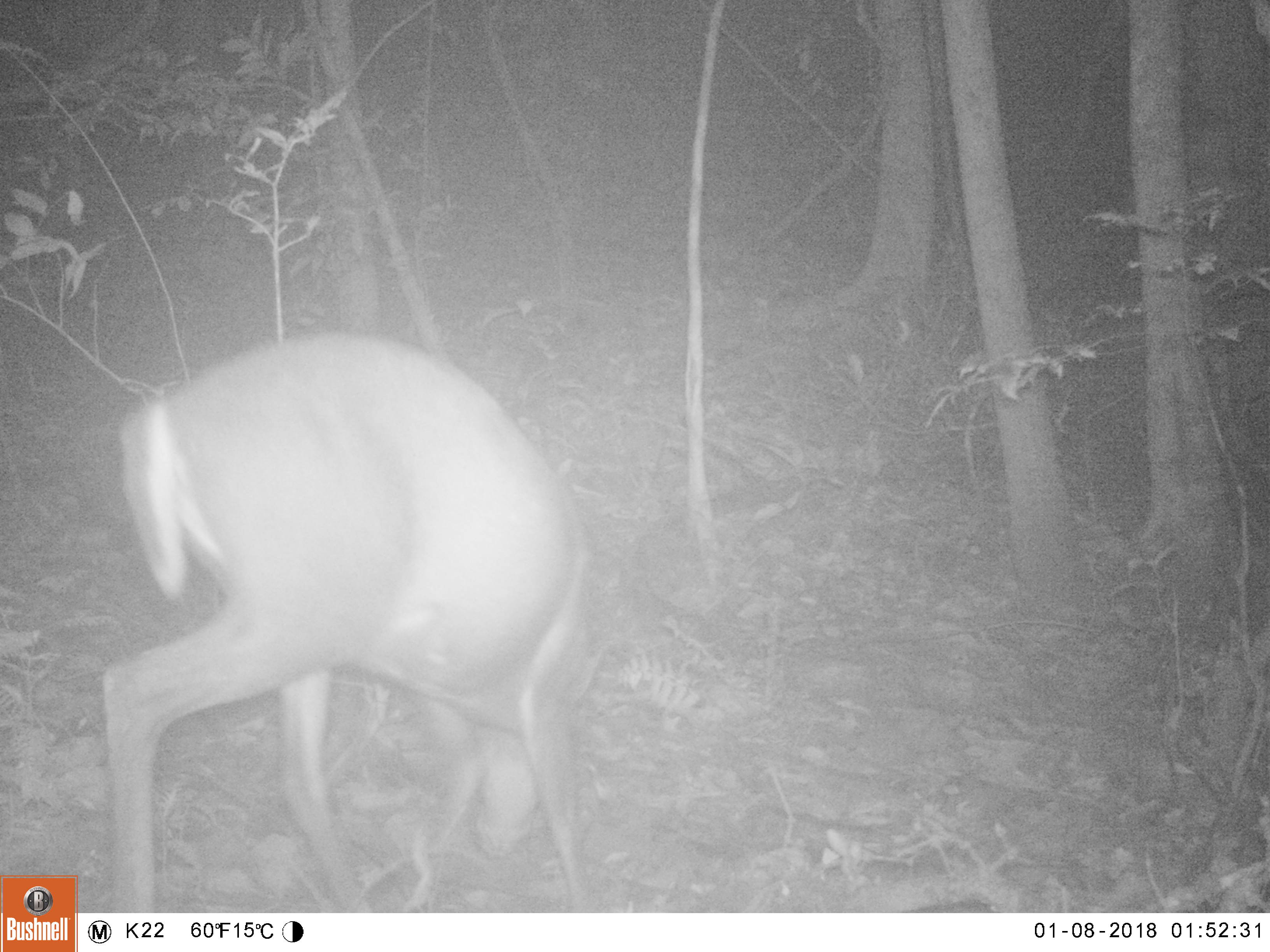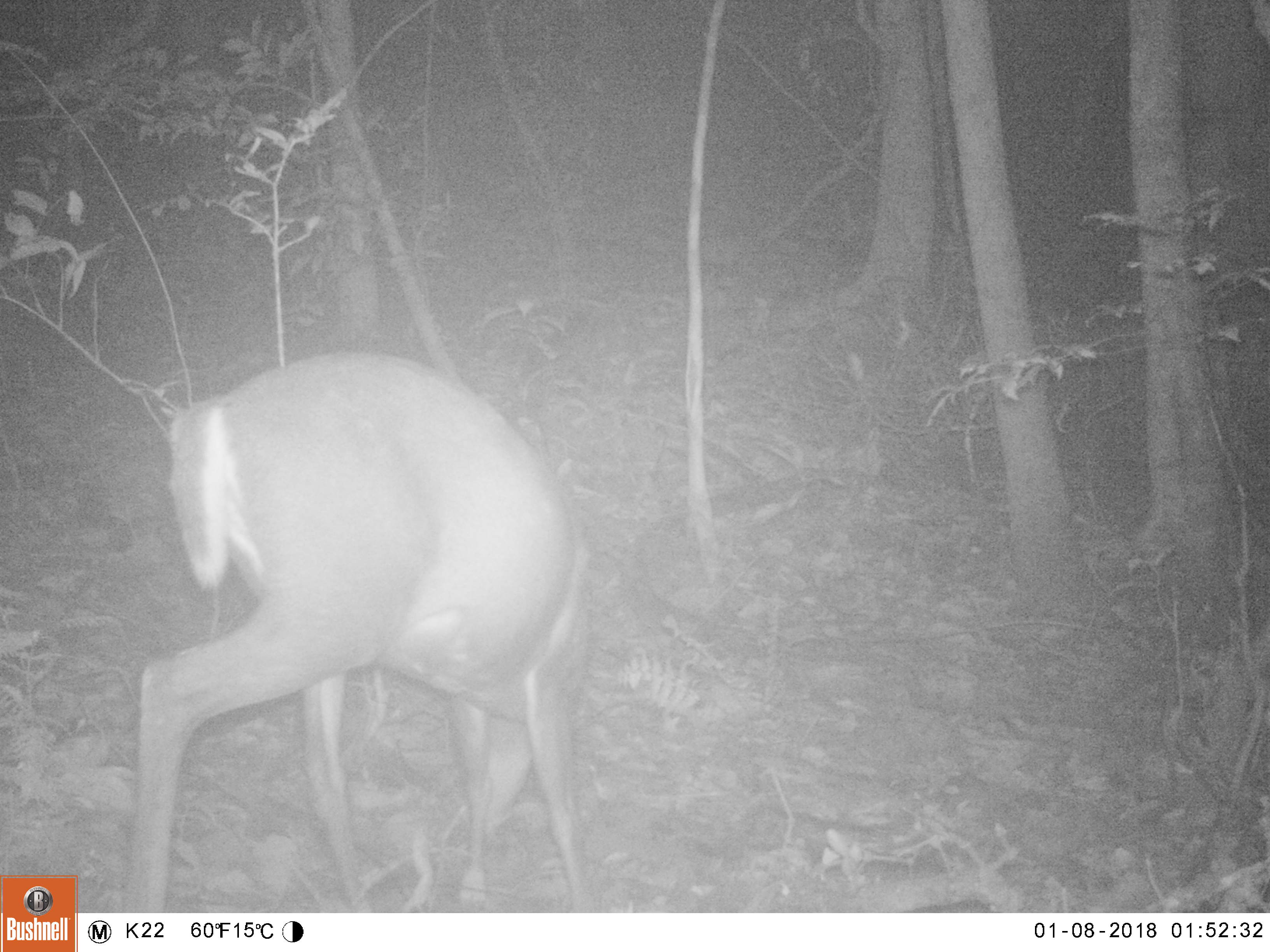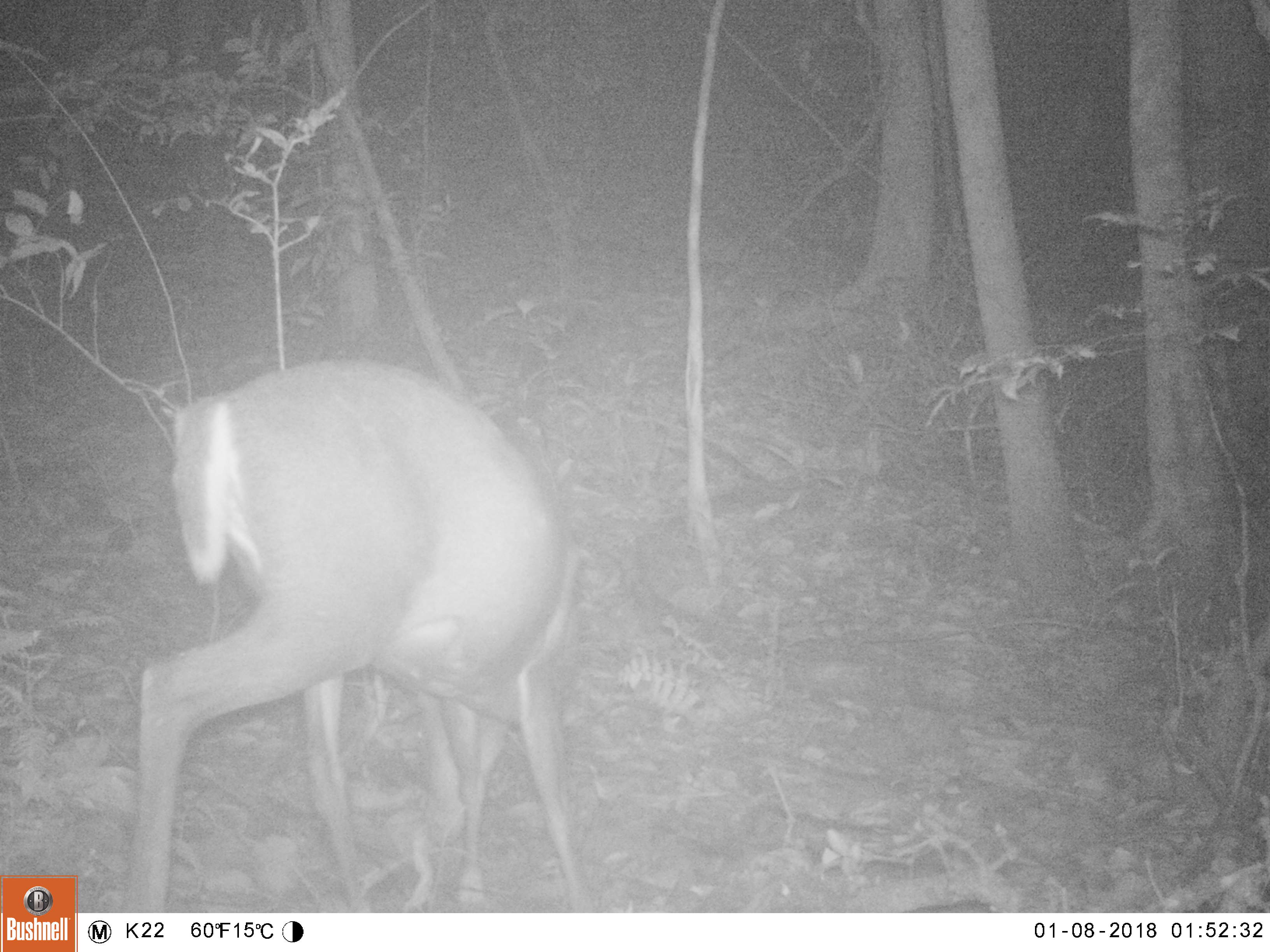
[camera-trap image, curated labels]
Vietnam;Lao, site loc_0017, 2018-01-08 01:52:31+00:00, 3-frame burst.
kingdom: Animalia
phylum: Chordata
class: Mammalia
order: Artiodactyla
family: Cervidae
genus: Muntiacus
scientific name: Muntiacus rooseveltorum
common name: roosevelt's muntjac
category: roosevelts muntjac group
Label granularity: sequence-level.